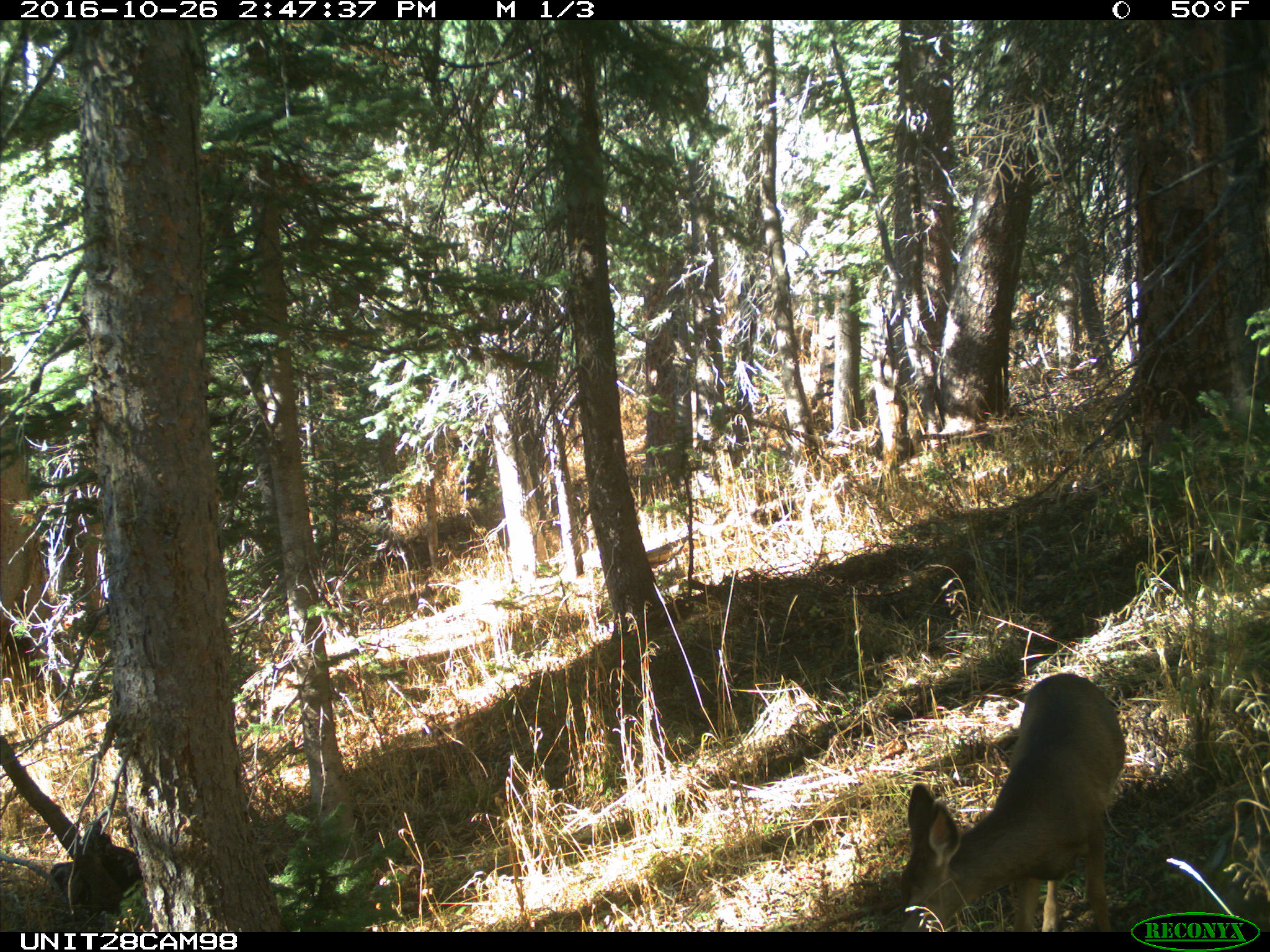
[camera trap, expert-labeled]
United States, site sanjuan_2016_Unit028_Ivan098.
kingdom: Animalia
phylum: Chordata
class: Mammalia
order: Artiodactyla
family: Cervidae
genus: Odocoileus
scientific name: Odocoileus hemionus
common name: mule deer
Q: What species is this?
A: Odocoileus hemionus (mule deer).